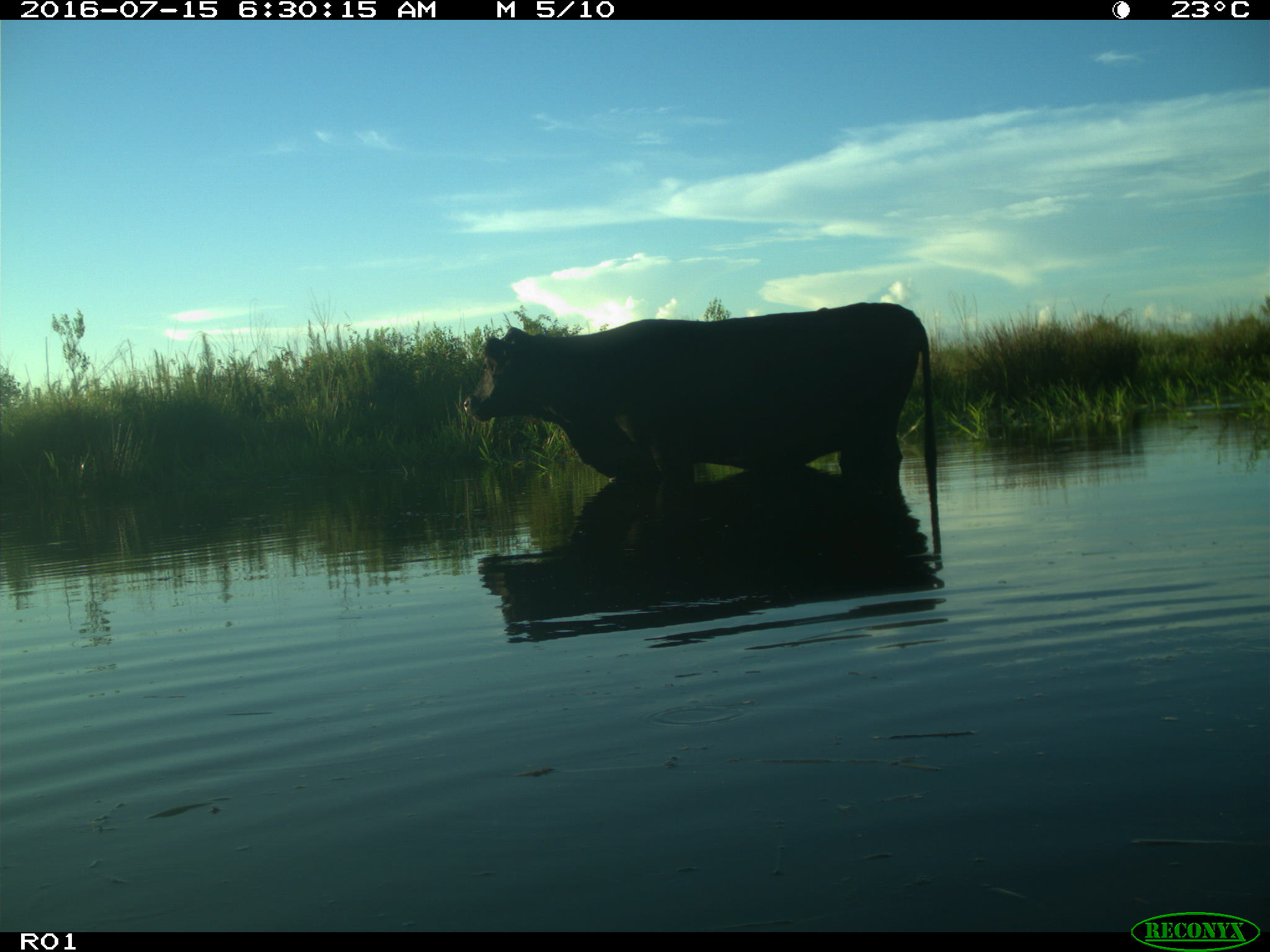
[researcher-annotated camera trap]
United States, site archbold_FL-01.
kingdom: Animalia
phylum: Chordata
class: Mammalia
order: Artiodactyla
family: Bovidae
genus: Bos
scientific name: Bos taurus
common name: domestic cow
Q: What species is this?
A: Bos taurus (domestic cow).